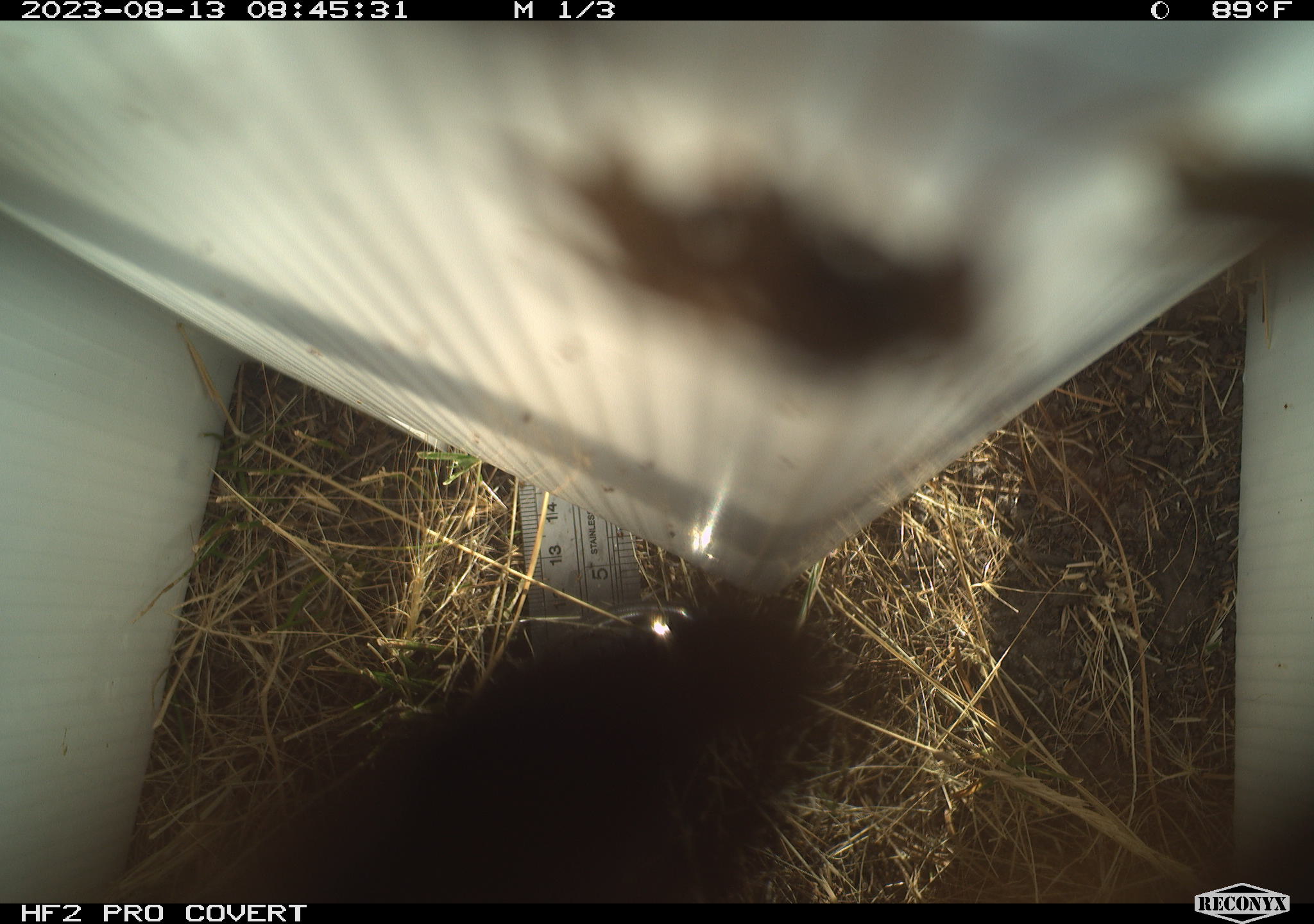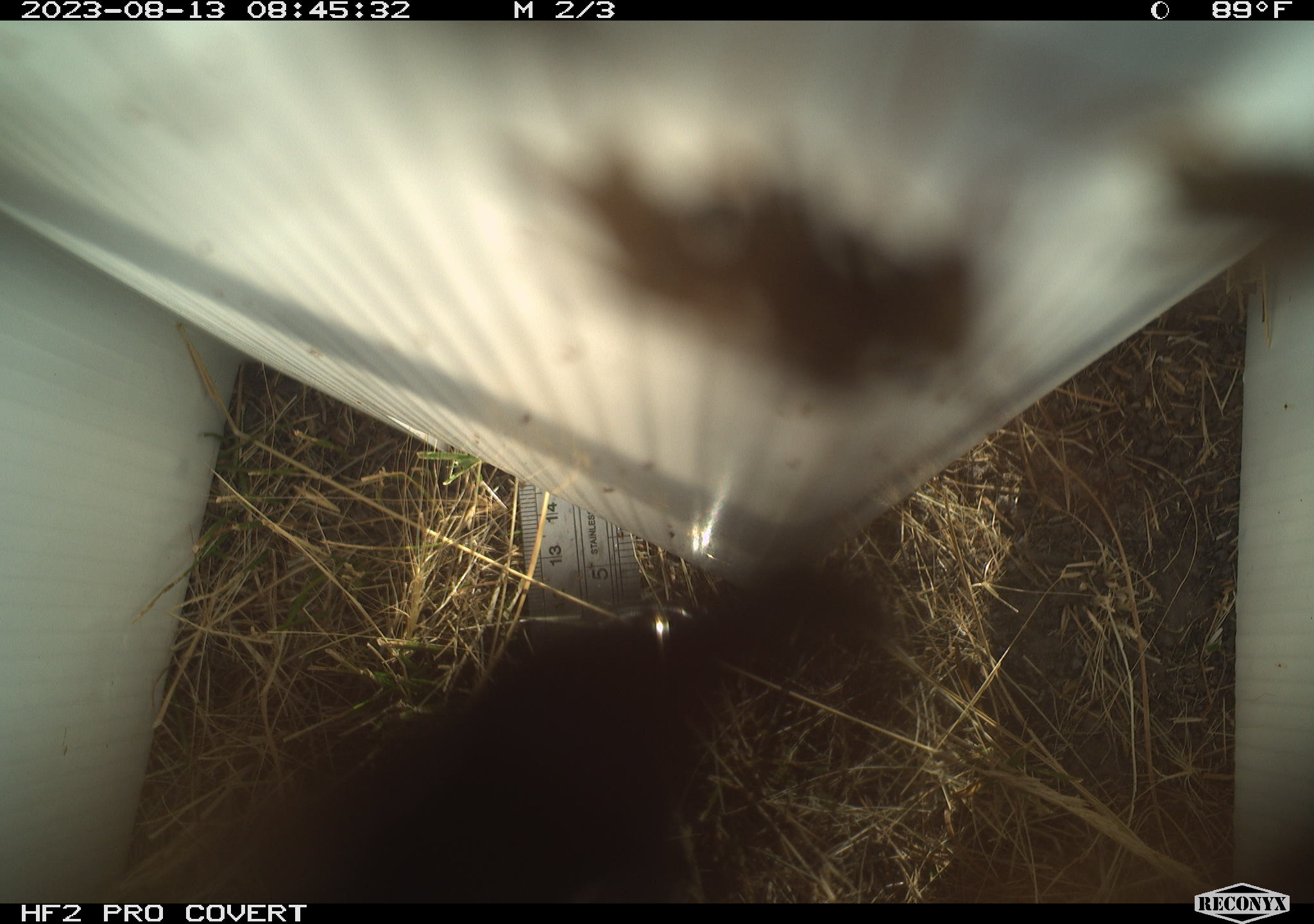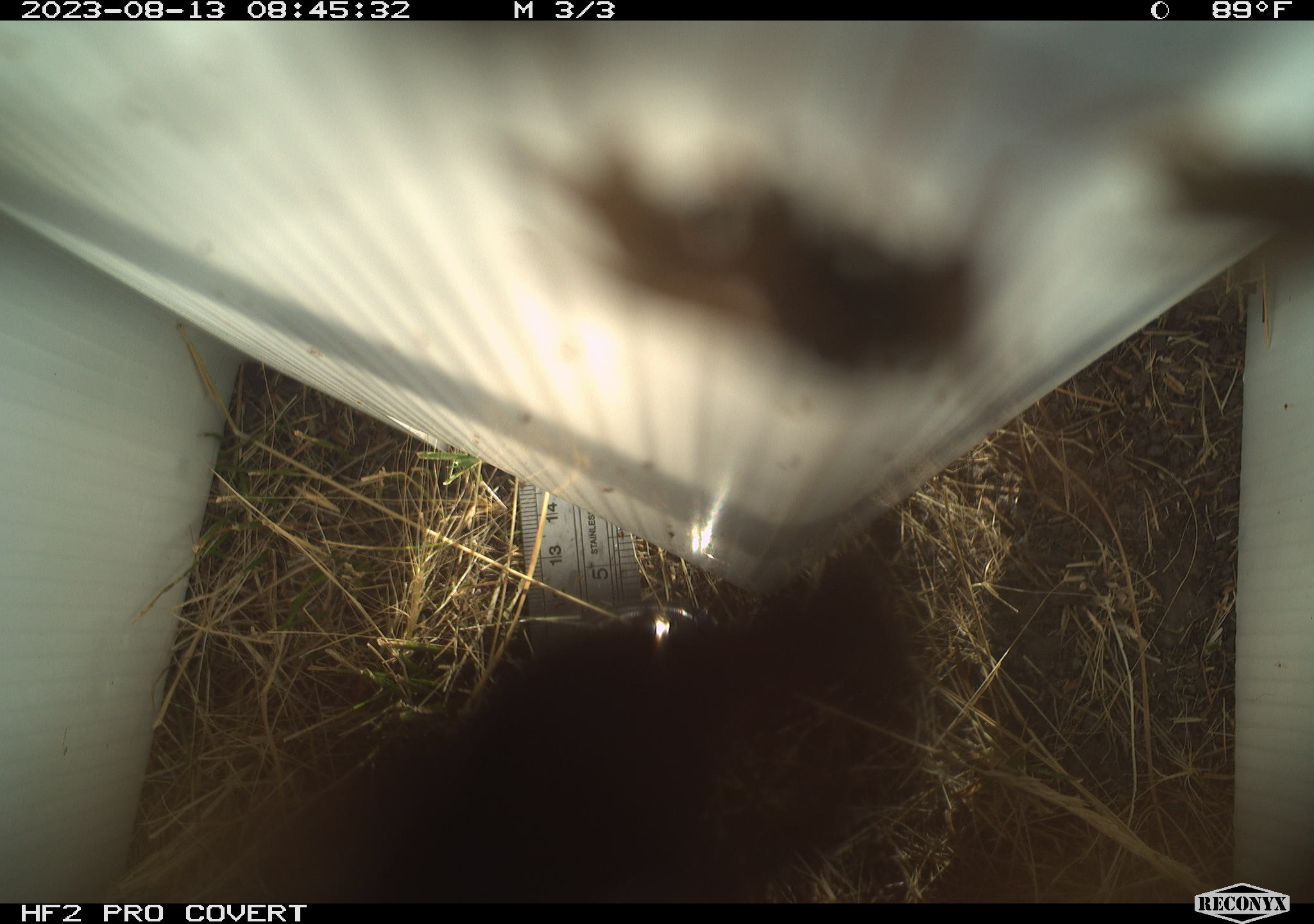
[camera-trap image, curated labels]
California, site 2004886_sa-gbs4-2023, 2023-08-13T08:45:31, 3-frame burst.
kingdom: Animalia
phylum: Arthropoda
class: Insecta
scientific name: Insecta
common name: insect